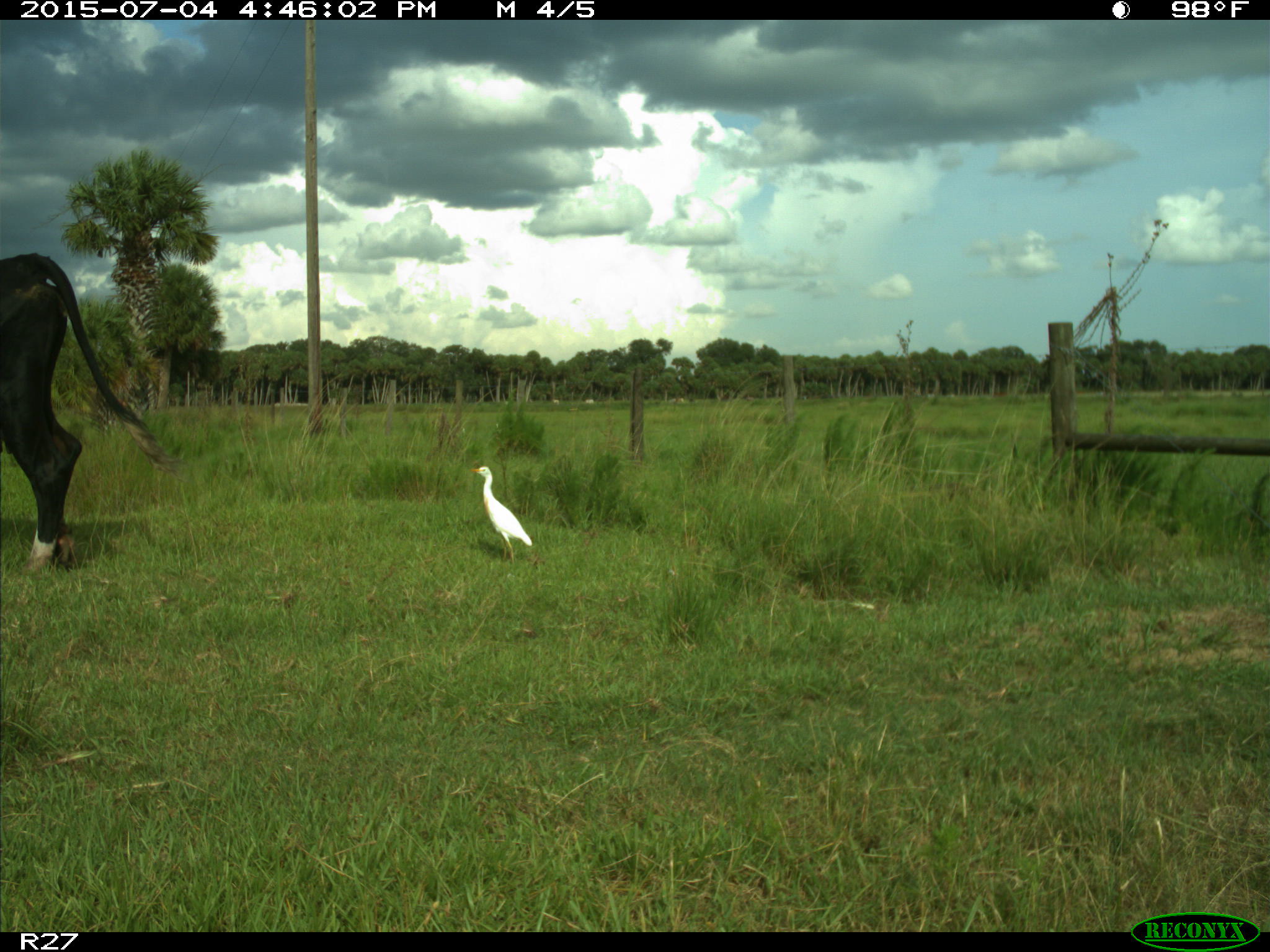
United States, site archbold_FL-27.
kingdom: Animalia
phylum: Chordata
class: Mammalia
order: Artiodactyla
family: Bovidae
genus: Bos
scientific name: Bos taurus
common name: domestic cow